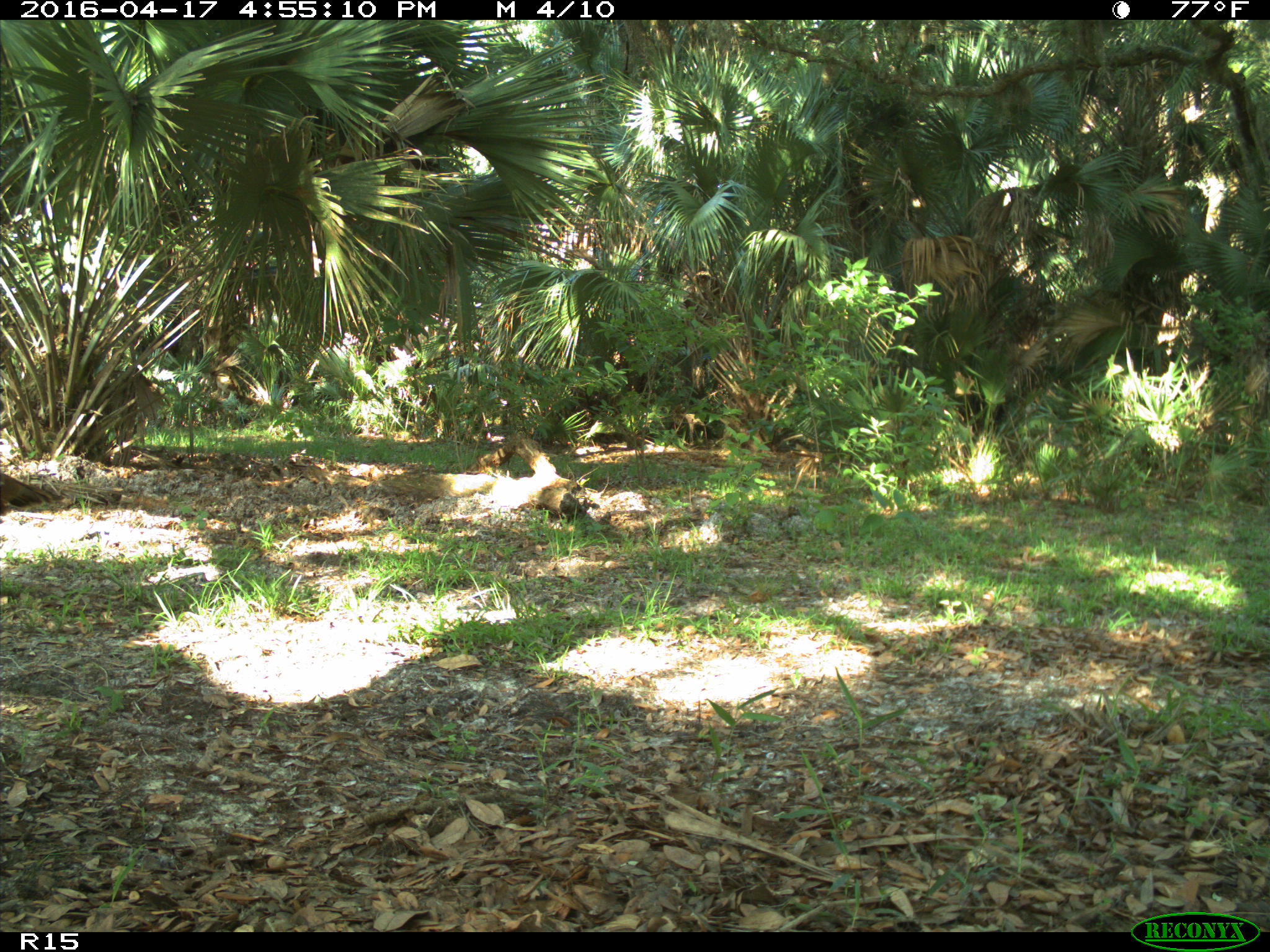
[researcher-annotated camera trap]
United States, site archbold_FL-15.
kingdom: Animalia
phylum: Chordata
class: Aves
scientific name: Aves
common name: birds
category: unidentified bird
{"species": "unidentified bird (birds) (Aves)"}